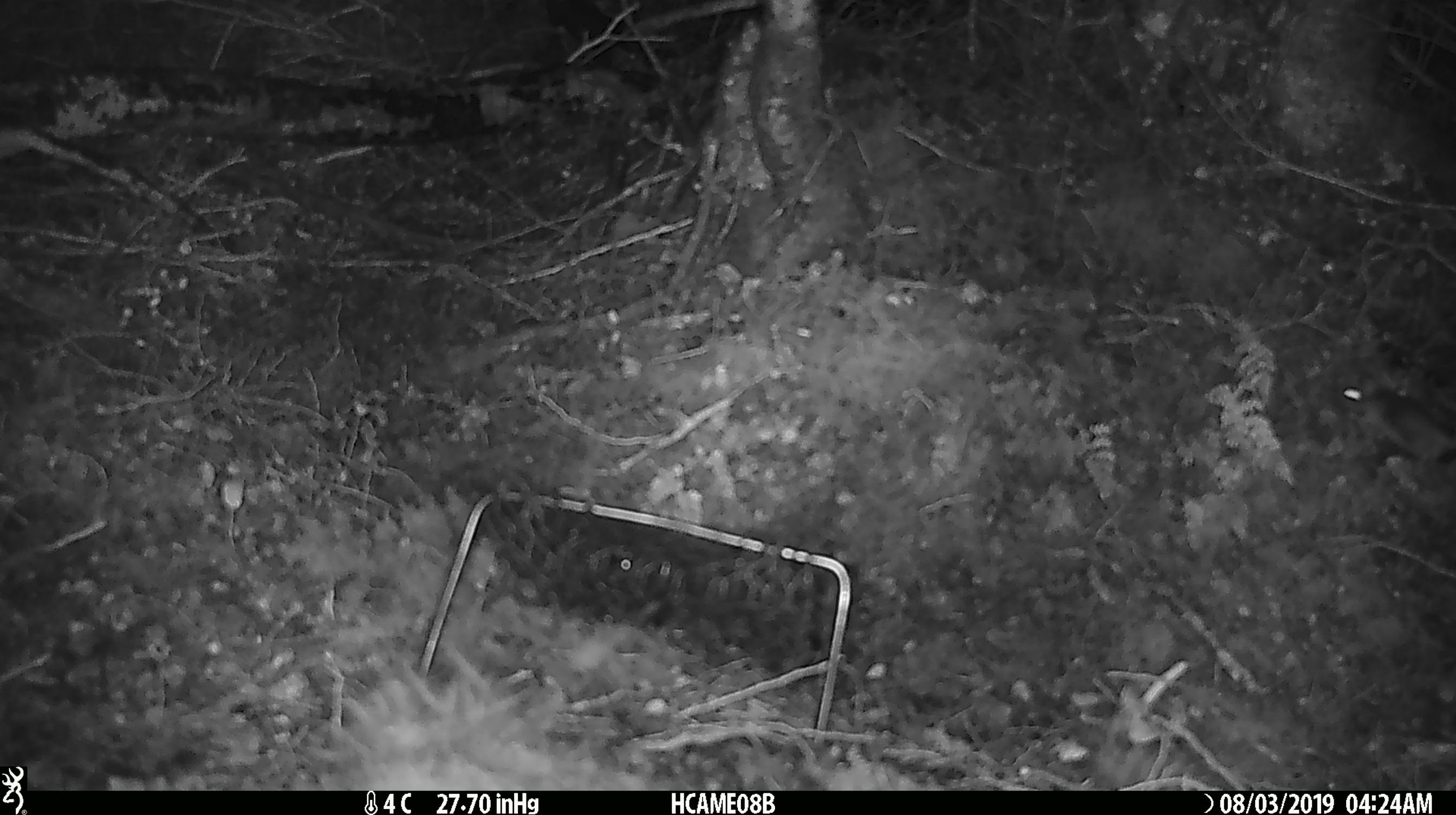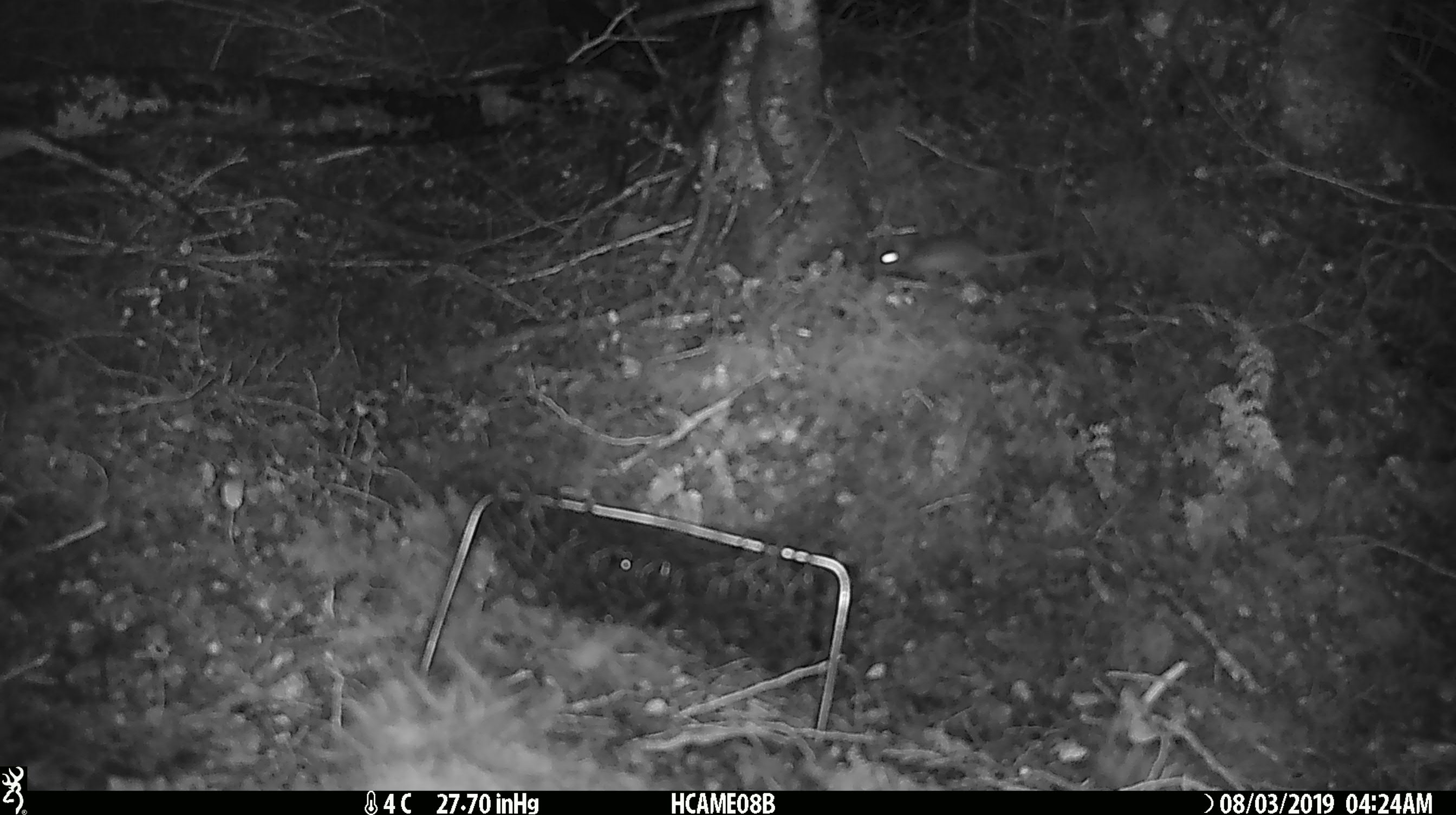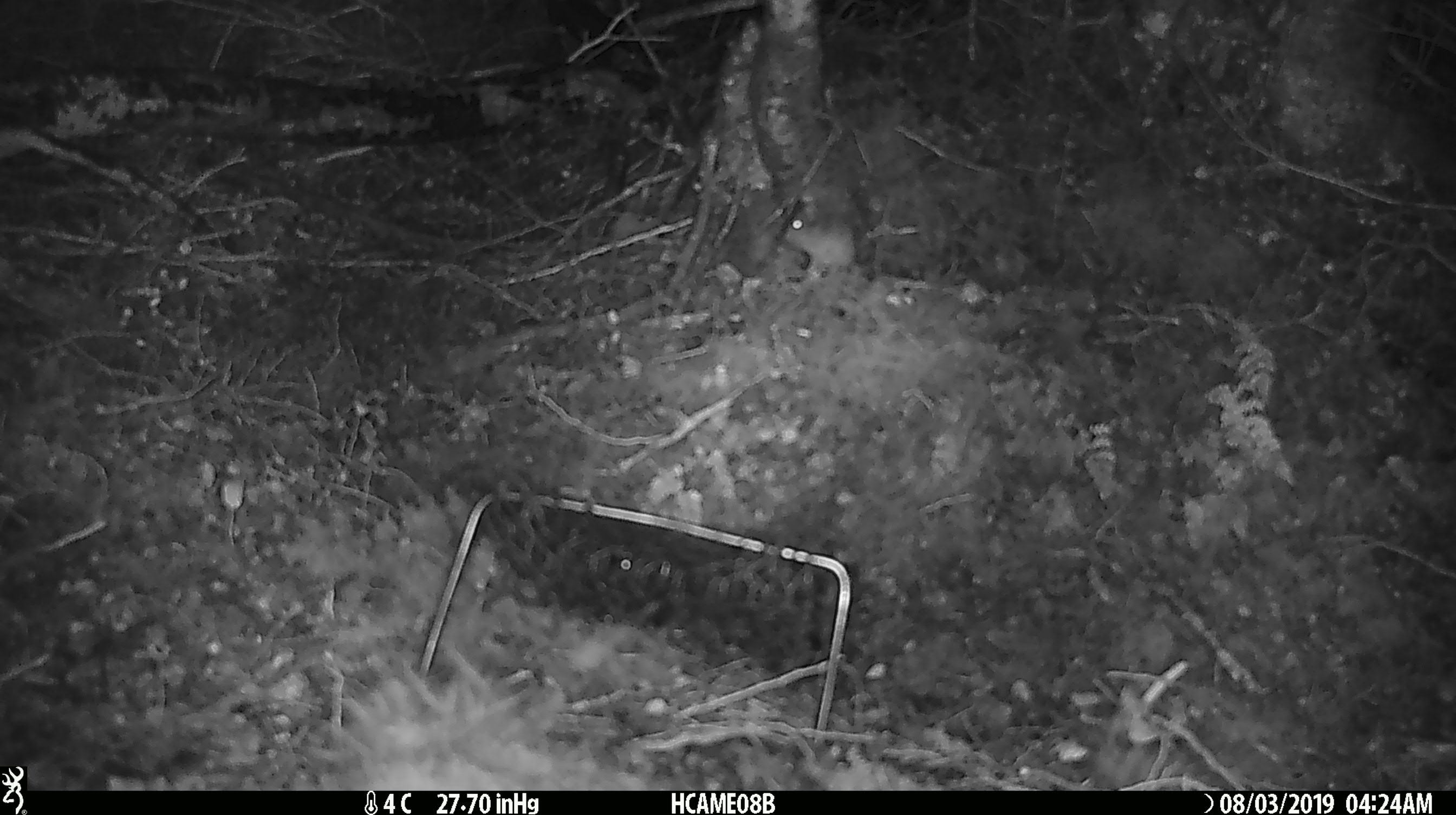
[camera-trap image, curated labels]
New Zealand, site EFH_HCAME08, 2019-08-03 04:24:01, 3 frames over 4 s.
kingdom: Animalia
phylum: Chordata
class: Mammalia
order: Rodentia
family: Muridae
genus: Mus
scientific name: Mus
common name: mouse